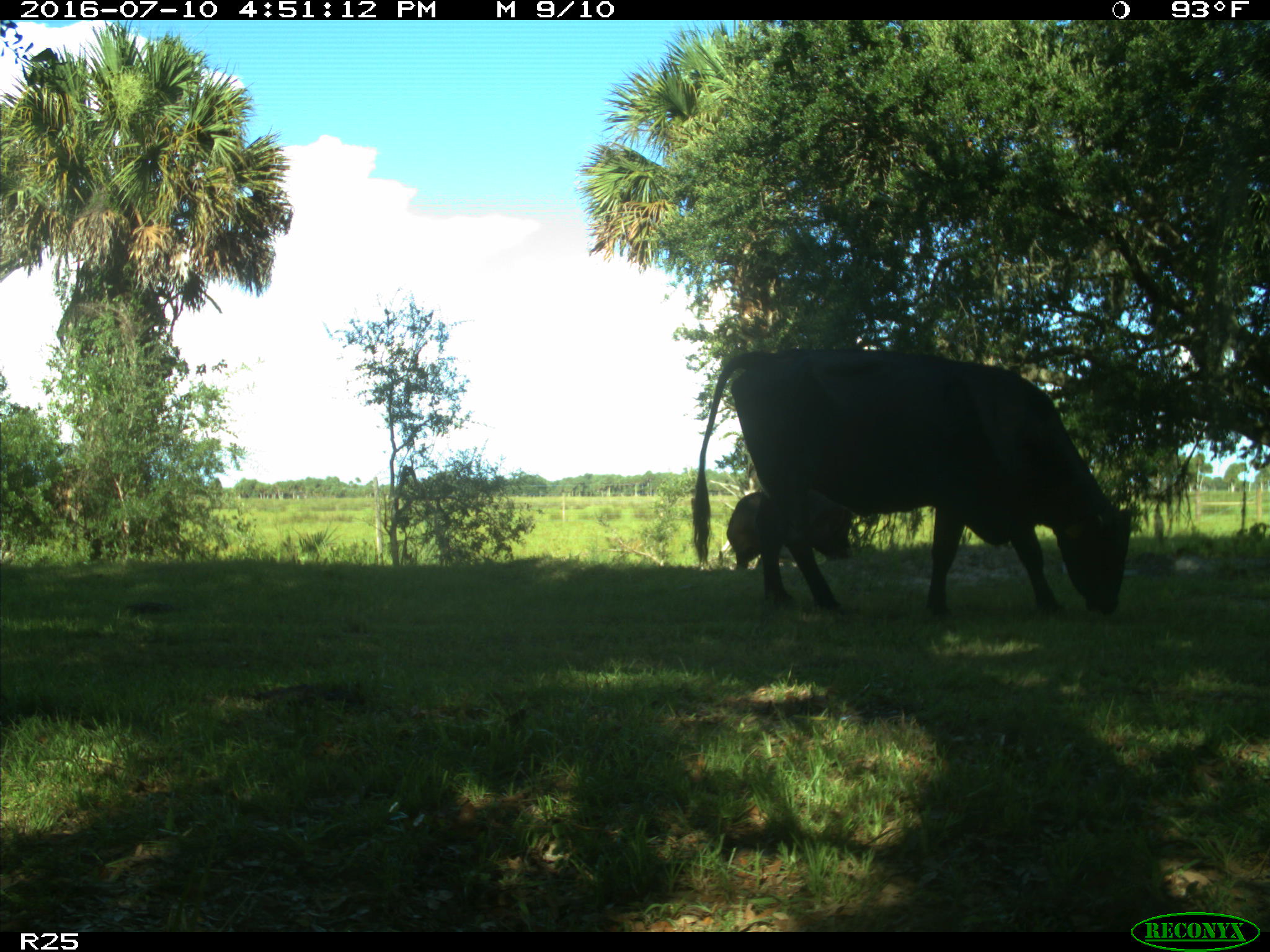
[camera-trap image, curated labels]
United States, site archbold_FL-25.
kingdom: Animalia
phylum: Chordata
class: Mammalia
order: Artiodactyla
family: Bovidae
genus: Bos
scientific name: Bos taurus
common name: domestic cow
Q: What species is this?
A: Bos taurus (domestic cow).